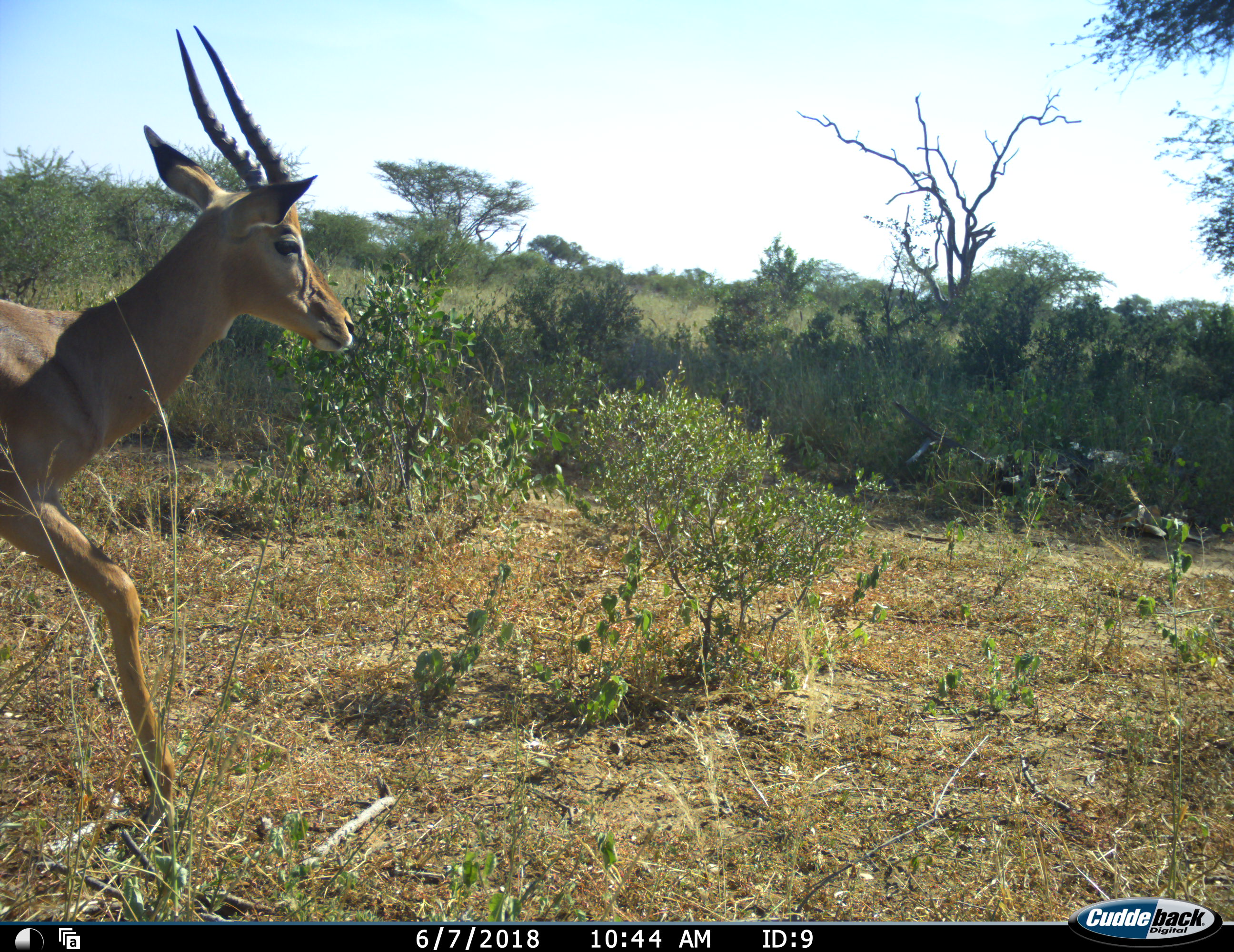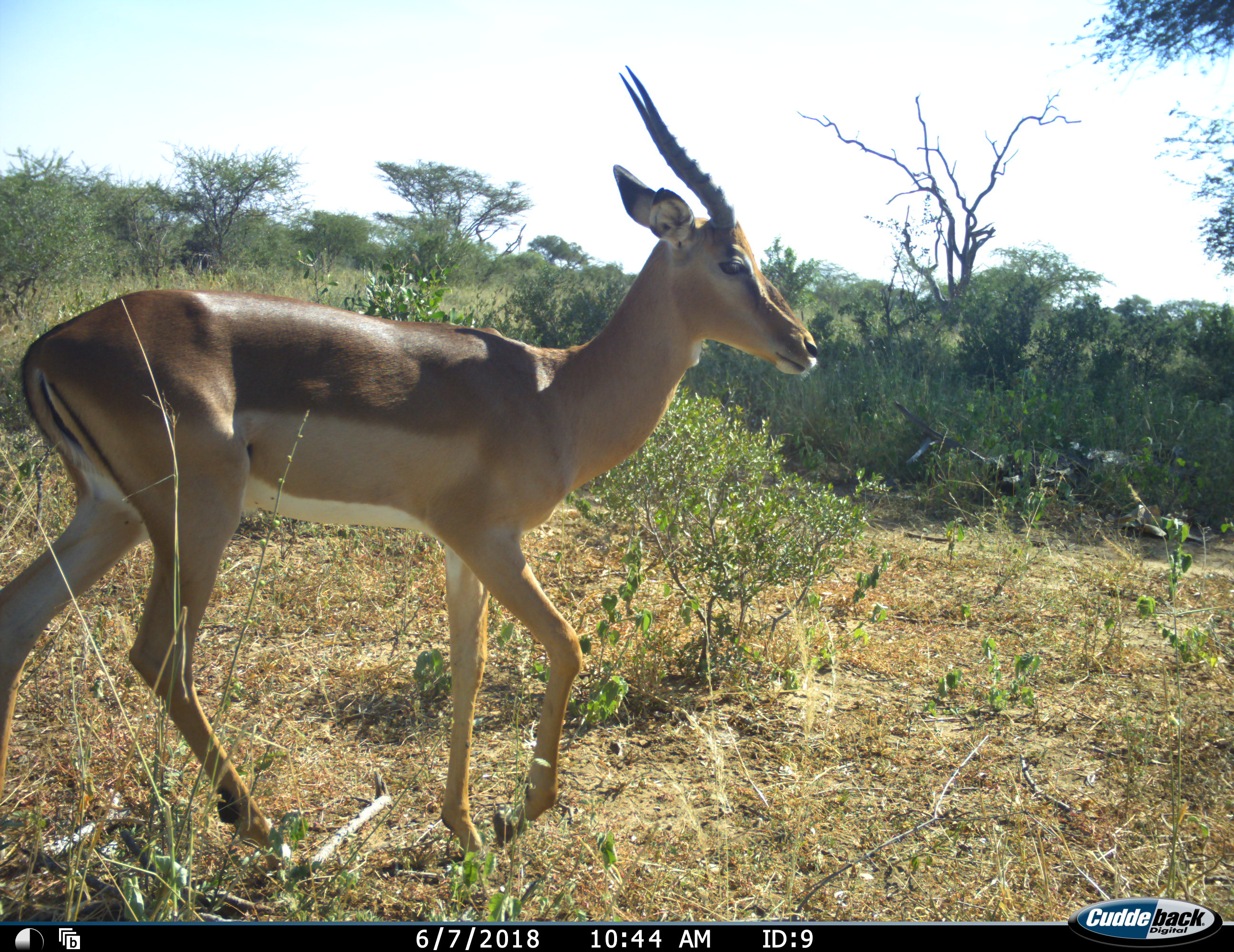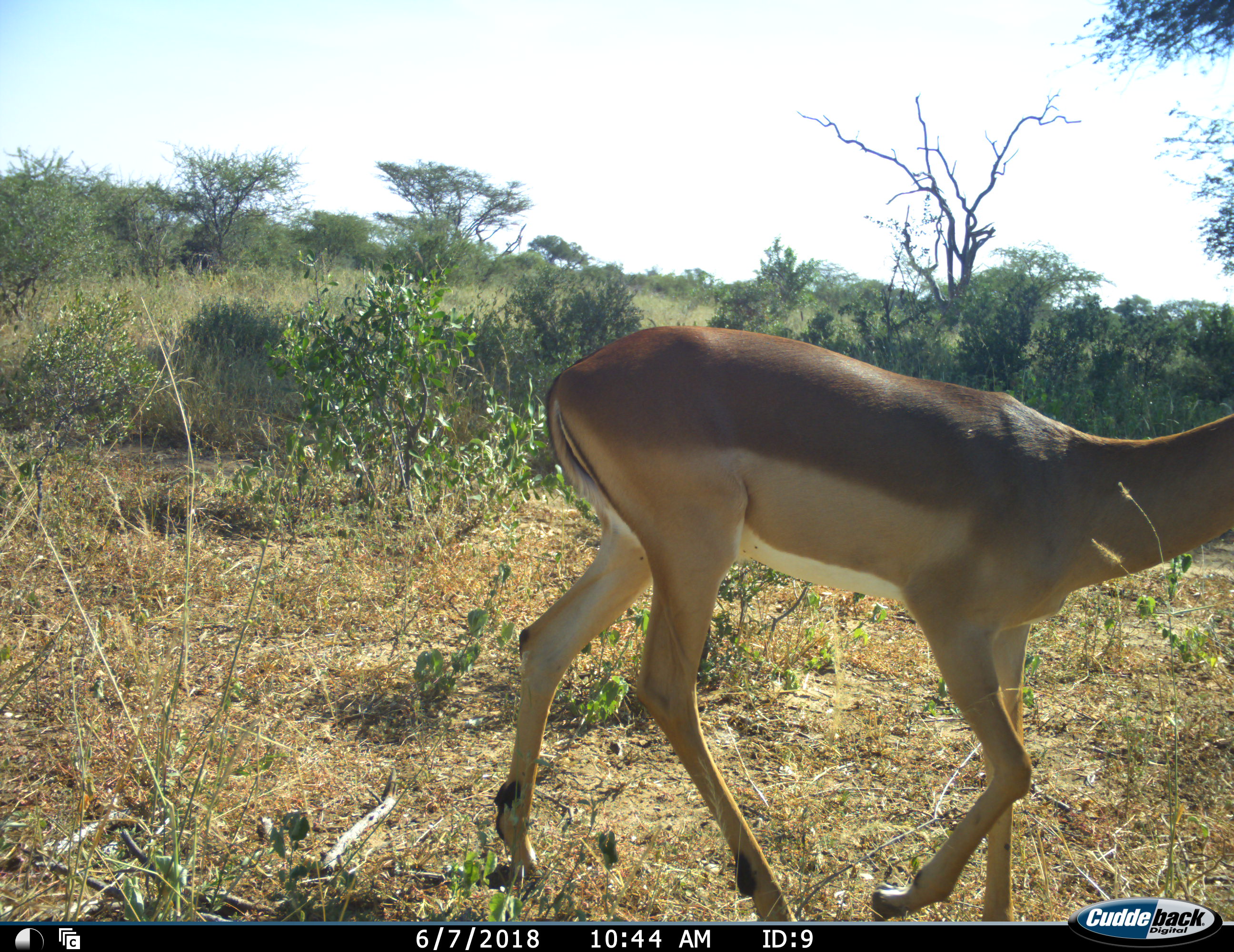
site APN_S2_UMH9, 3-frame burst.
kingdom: Animalia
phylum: Chordata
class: Mammalia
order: Artiodactyla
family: Bovidae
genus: Aepyceros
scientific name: Aepyceros melampus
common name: impala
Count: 1.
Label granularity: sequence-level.